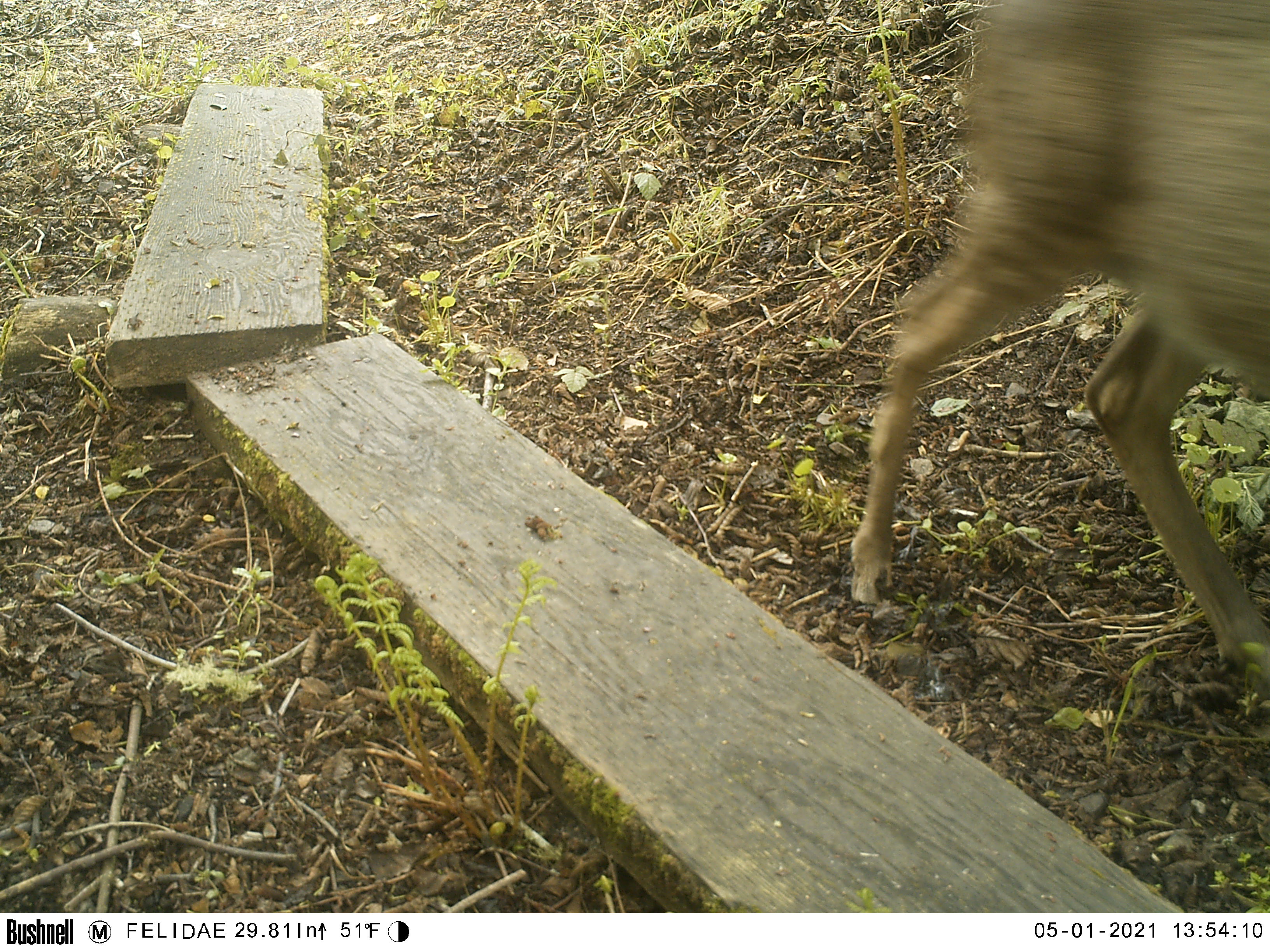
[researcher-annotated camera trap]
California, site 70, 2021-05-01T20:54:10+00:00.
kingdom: Animalia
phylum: Chordata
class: Mammalia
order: Artiodactyla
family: Cervidae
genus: Odocoileus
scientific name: Odocoileus hemionus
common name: mule deer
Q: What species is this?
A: Mule deer (Odocoileus hemionus).